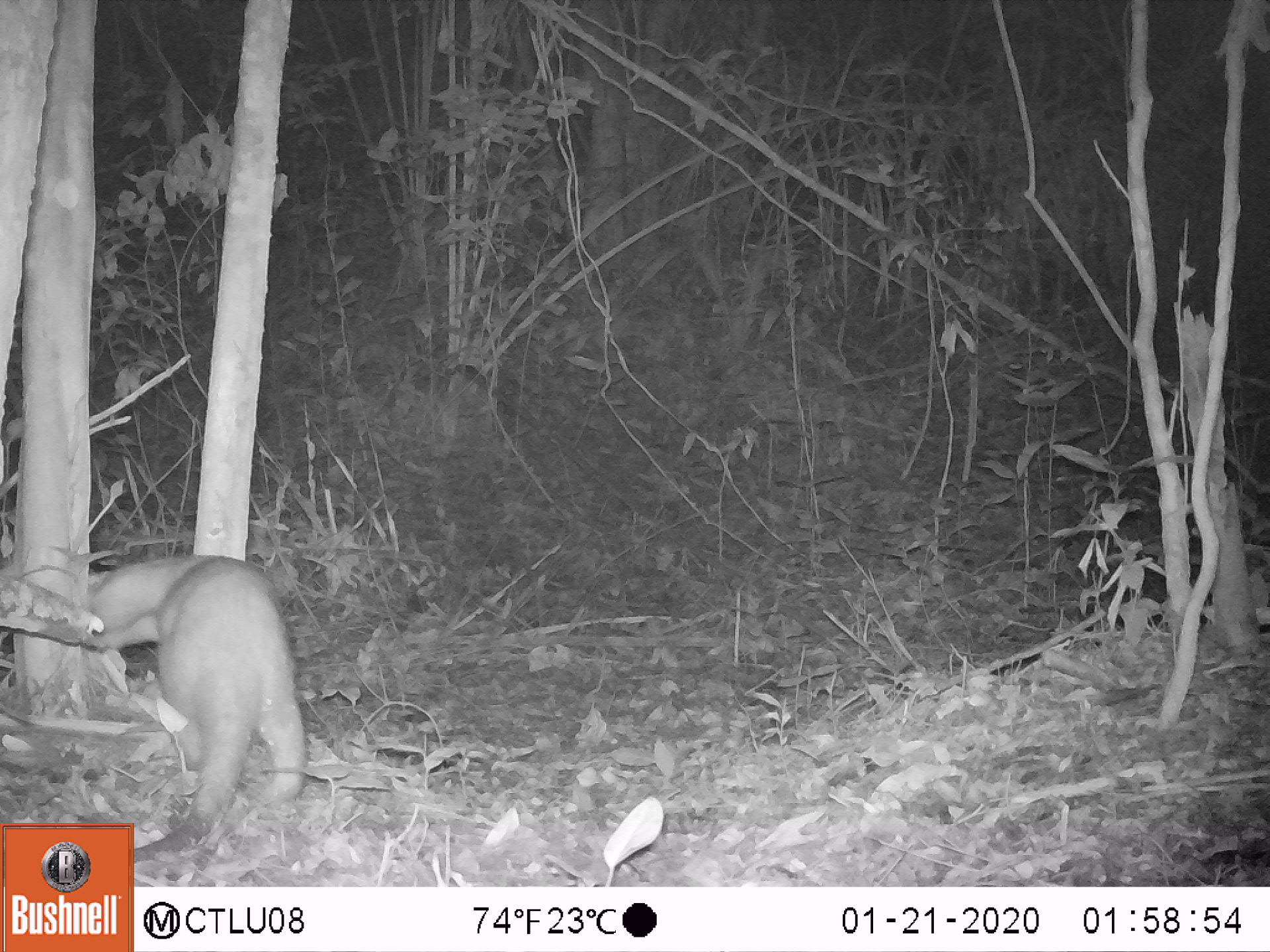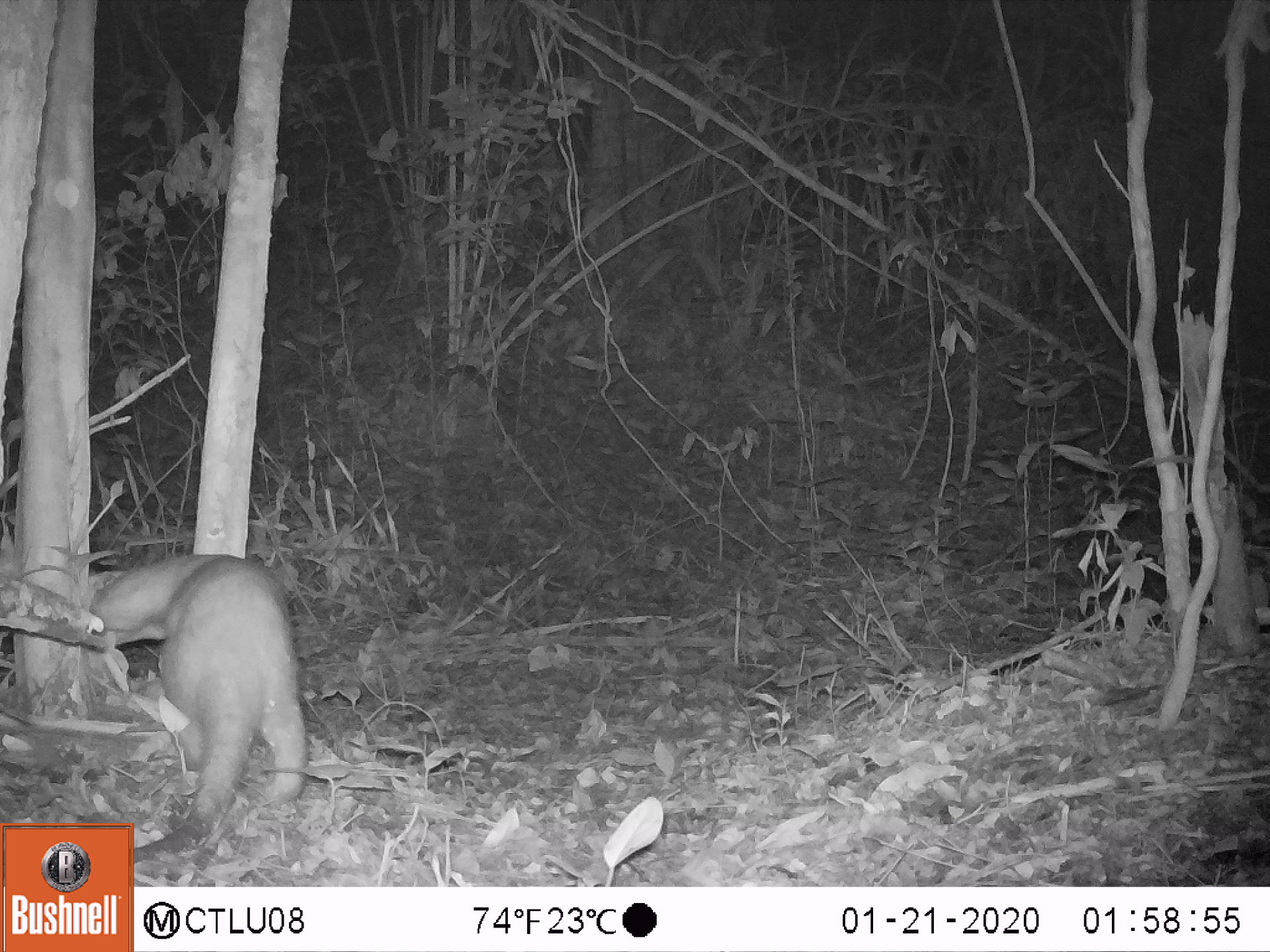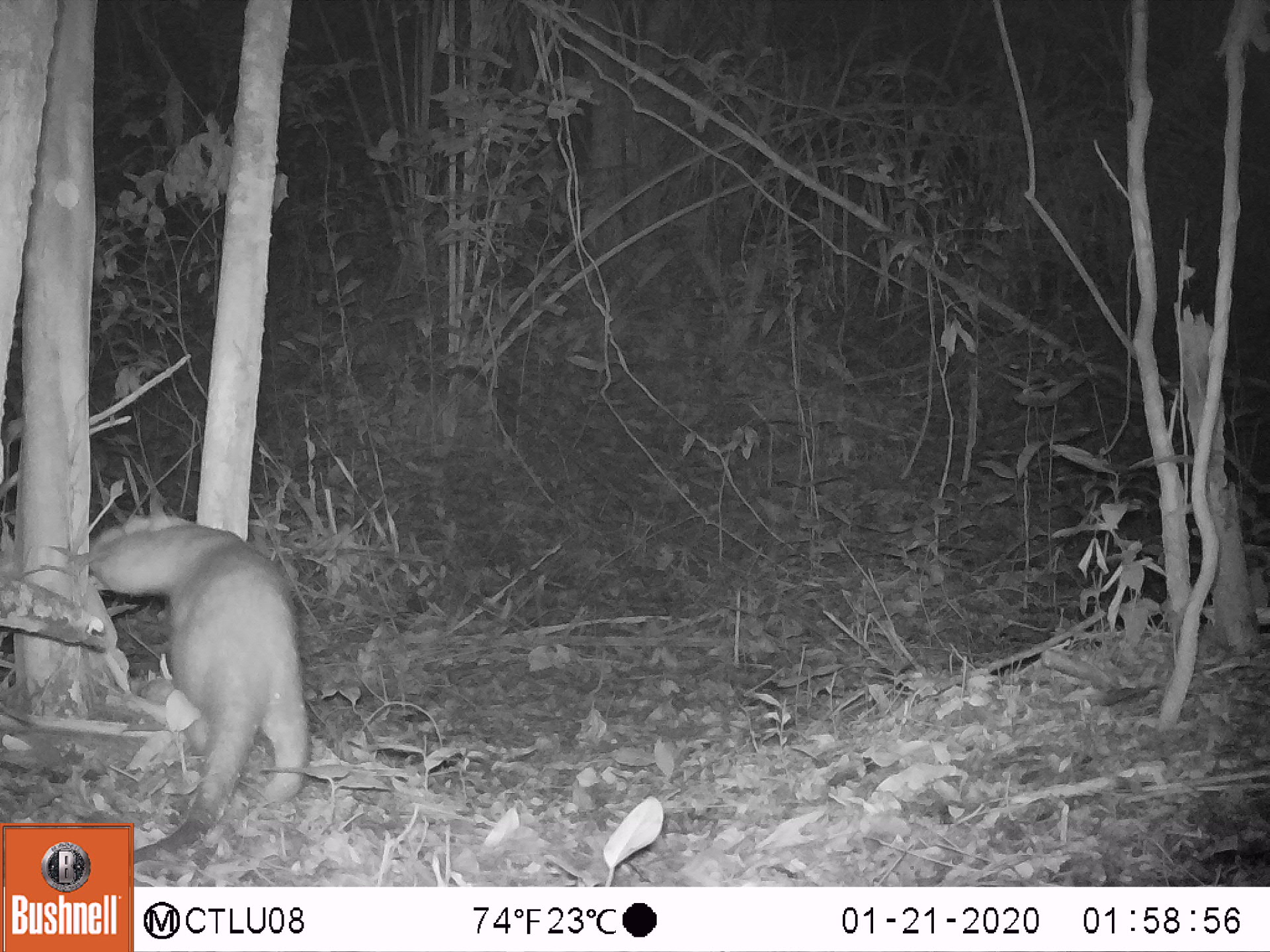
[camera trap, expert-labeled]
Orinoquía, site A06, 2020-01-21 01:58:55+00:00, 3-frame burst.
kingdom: Animalia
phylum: Chordata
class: Mammalia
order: Pilosa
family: Myrmecophagidae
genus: Tamandua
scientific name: Tamandua tetradactyla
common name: southern tamandua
Southern tamandua (Tamandua tetradactyla).